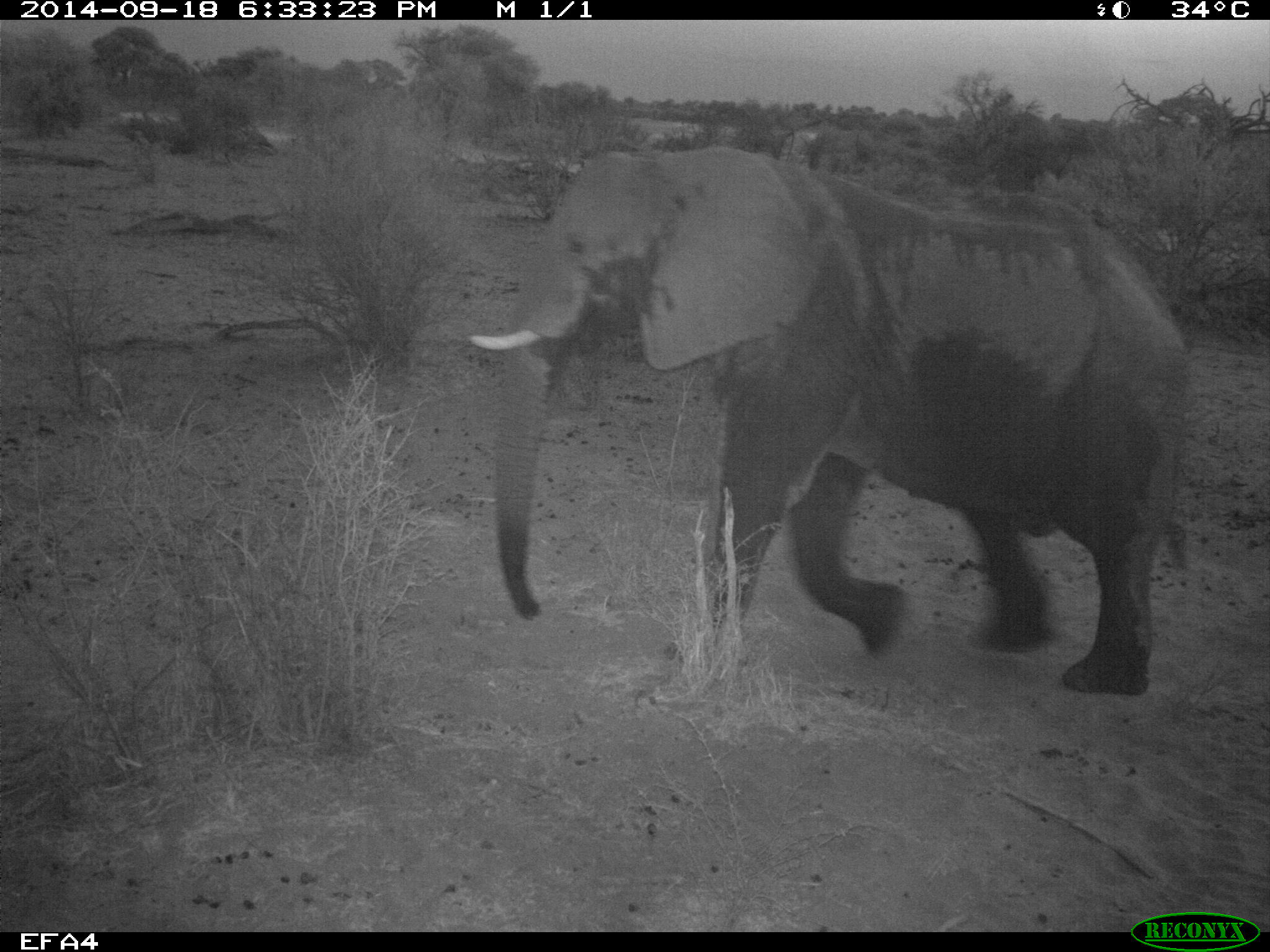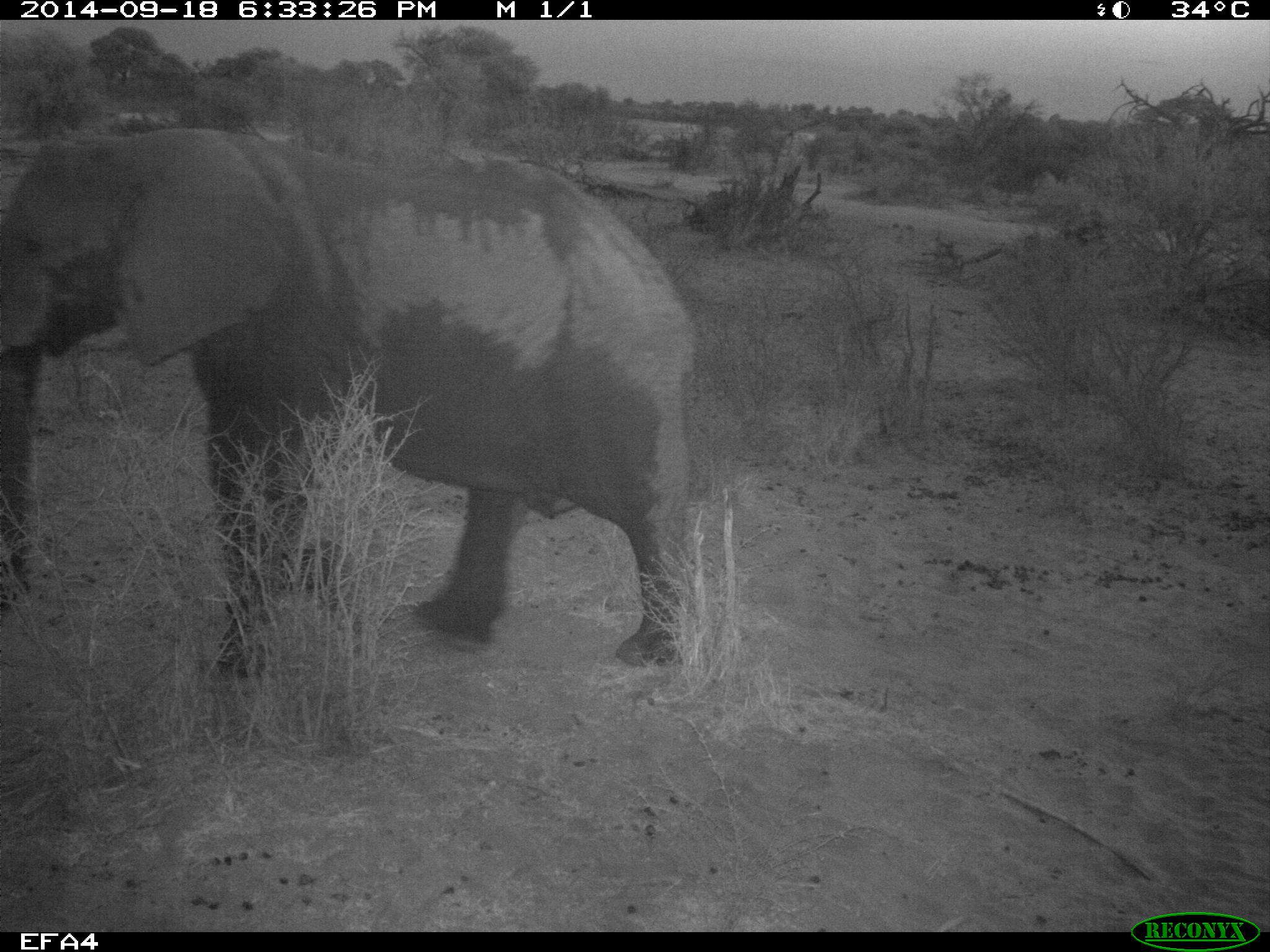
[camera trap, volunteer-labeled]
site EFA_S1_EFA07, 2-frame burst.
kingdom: Animalia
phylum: Chordata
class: Mammalia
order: Proboscidea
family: Elephantidae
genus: Loxodonta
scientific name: Loxodonta africana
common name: african bush elephant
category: elephant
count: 1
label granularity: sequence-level